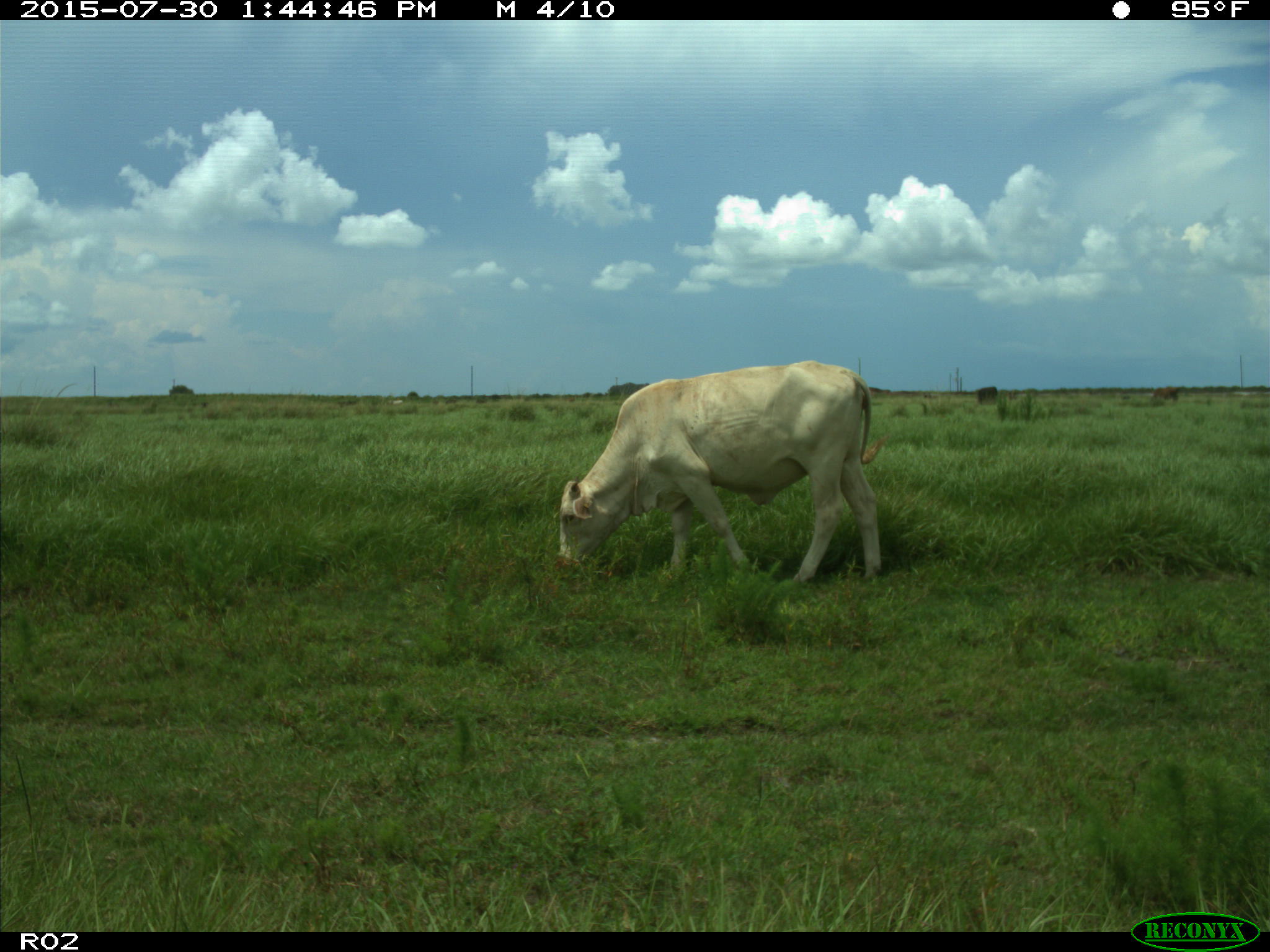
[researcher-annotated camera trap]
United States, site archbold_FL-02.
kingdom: Animalia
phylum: Chordata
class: Mammalia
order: Artiodactyla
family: Bovidae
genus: Bos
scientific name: Bos taurus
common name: domestic cow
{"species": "Bos taurus (domestic cow)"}